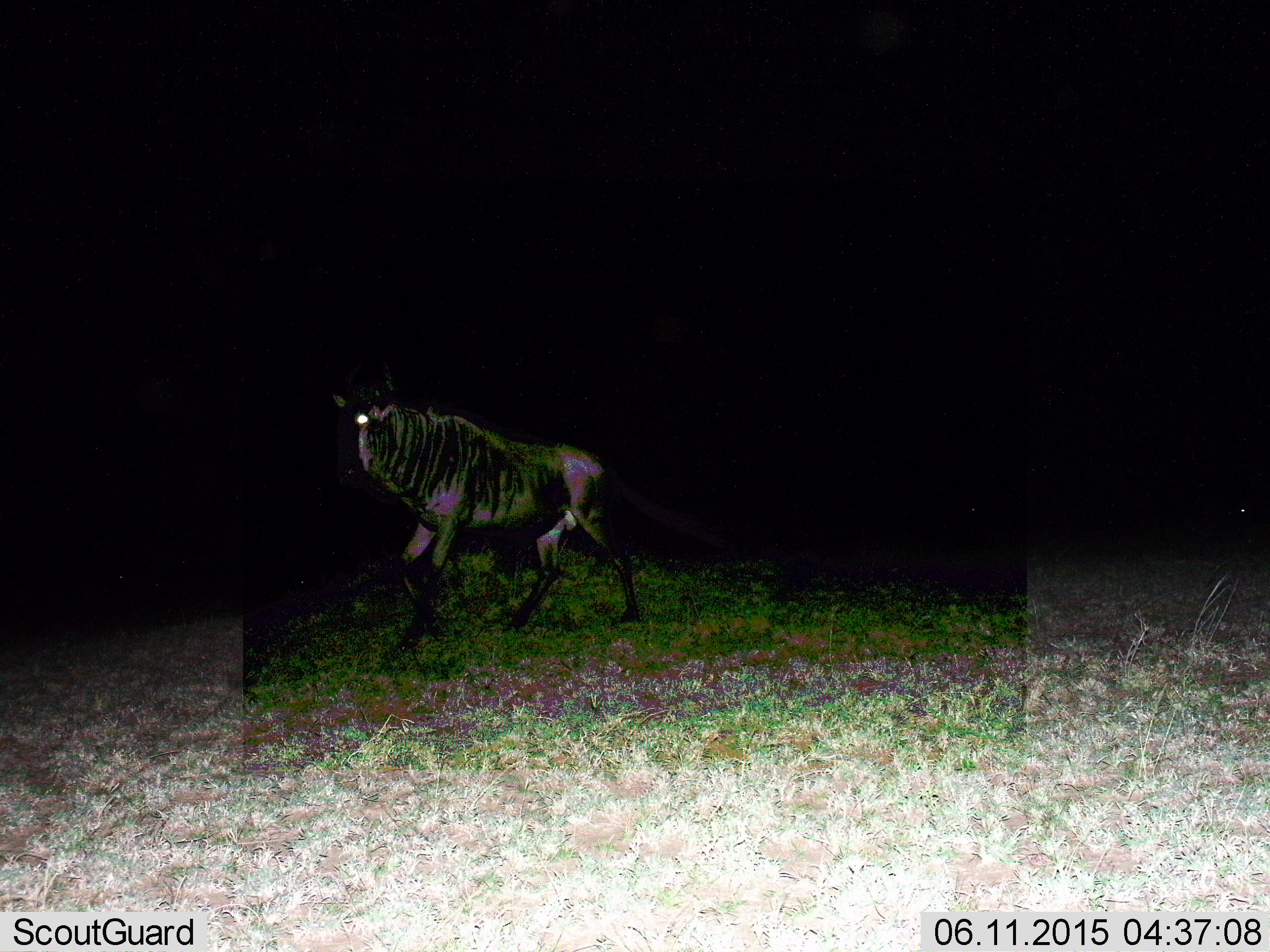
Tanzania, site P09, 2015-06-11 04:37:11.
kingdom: Animalia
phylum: Chordata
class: Mammalia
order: Artiodactyla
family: Bovidae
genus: Connochaetes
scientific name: Connochaetes taurinus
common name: blue wildebeest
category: wildebeest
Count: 1.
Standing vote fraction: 30%.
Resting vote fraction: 0%.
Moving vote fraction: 80%.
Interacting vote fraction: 0%.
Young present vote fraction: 0%.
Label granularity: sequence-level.